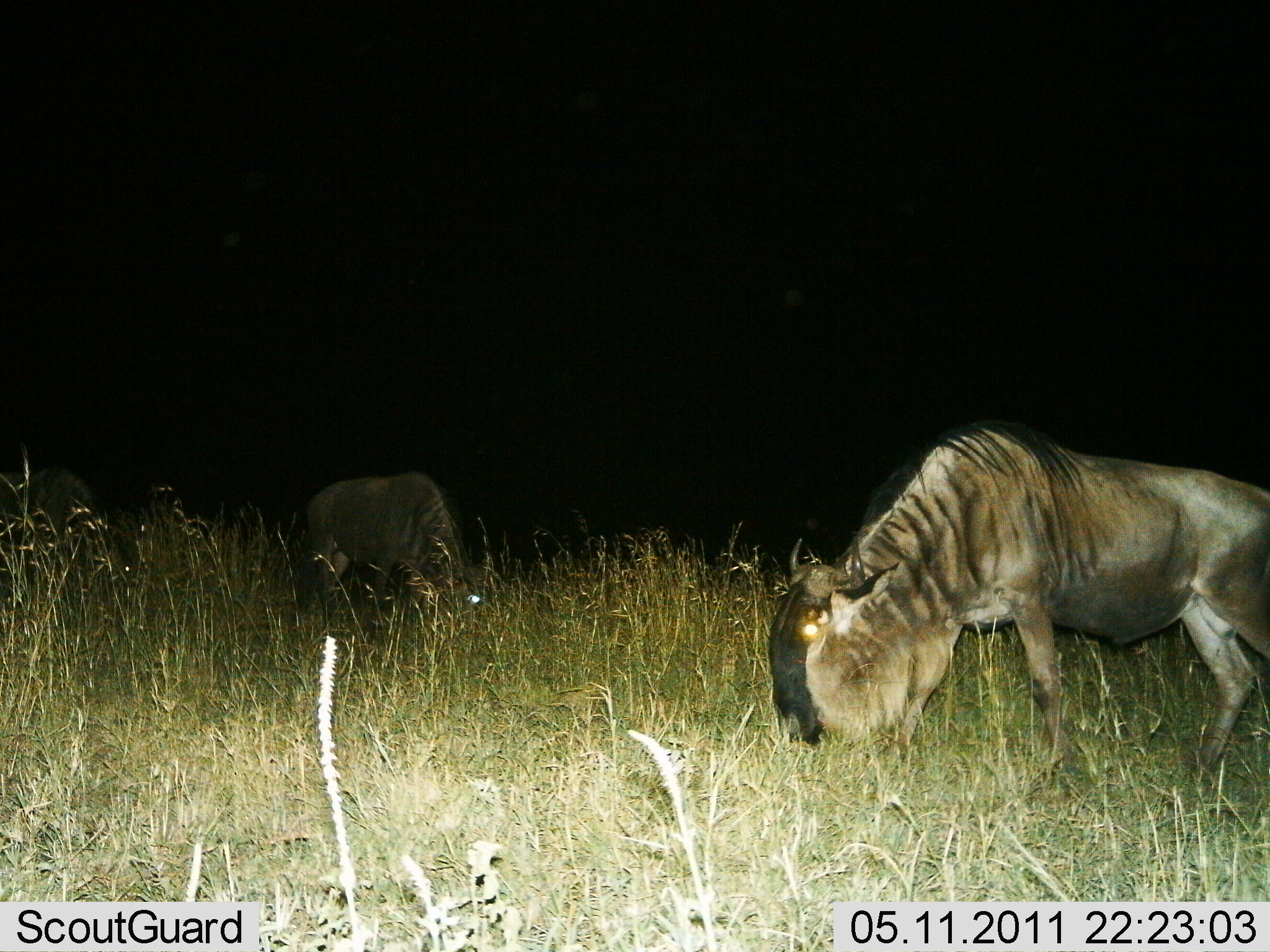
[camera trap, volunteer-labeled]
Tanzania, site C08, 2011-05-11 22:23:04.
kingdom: Animalia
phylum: Chordata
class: Mammalia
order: Artiodactyla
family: Bovidae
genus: Connochaetes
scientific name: Connochaetes taurinus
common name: blue wildebeest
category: wildebeest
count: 3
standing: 38%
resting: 0%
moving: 0%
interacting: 0%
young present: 0%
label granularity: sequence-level